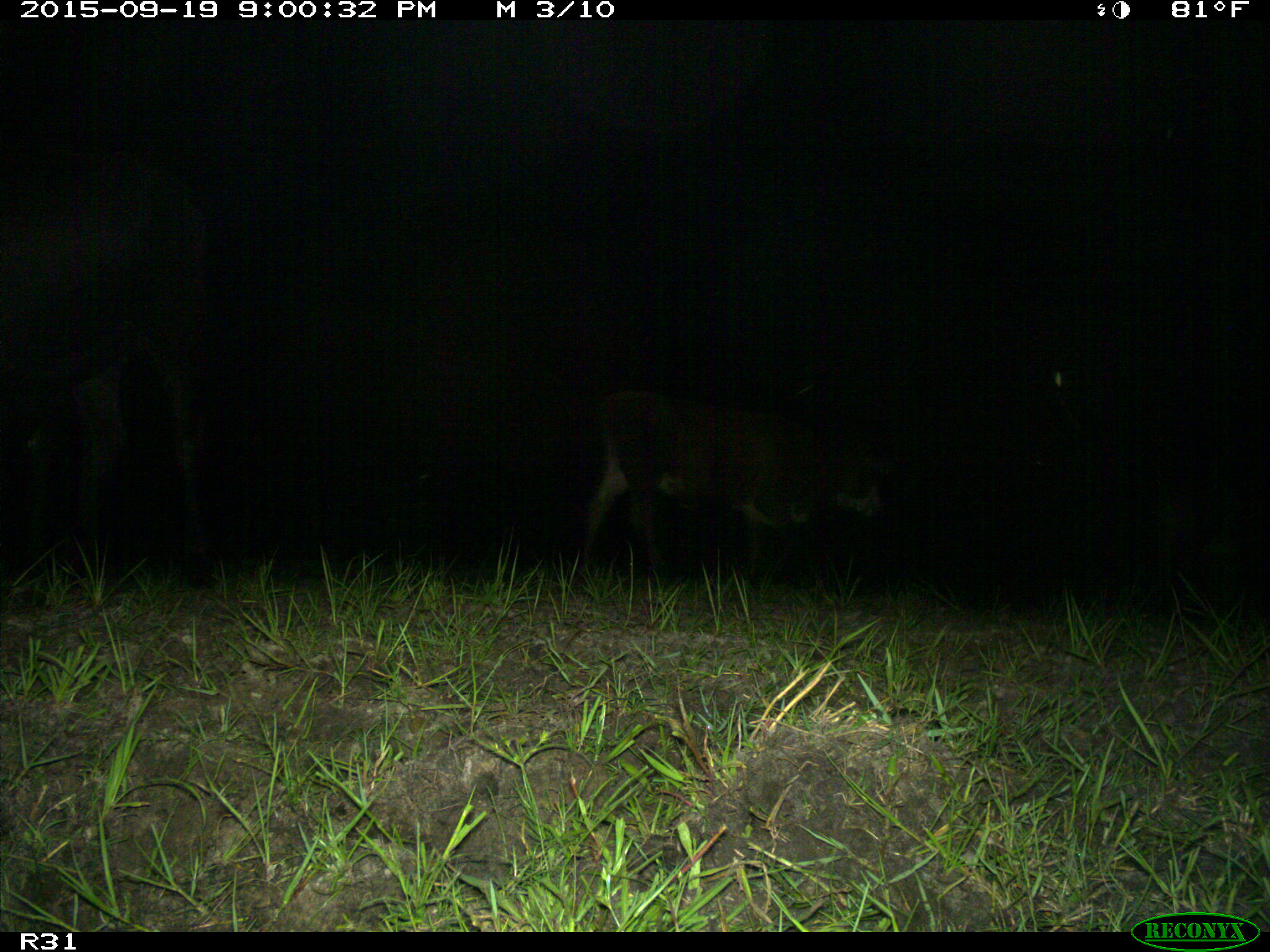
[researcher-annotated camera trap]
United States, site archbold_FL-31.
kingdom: Animalia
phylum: Chordata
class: Mammalia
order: Artiodactyla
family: Bovidae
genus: Bos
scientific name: Bos taurus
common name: domestic cow